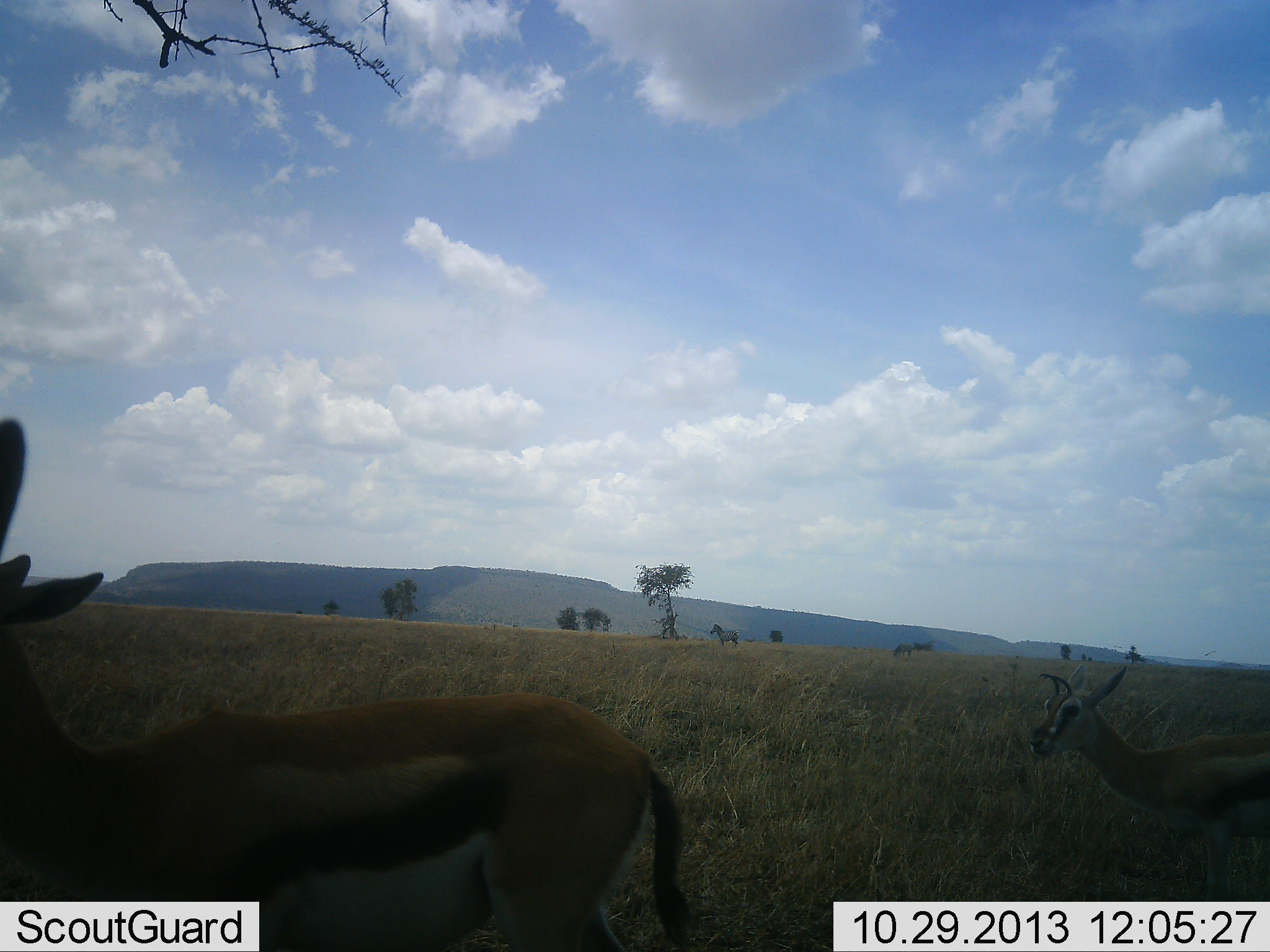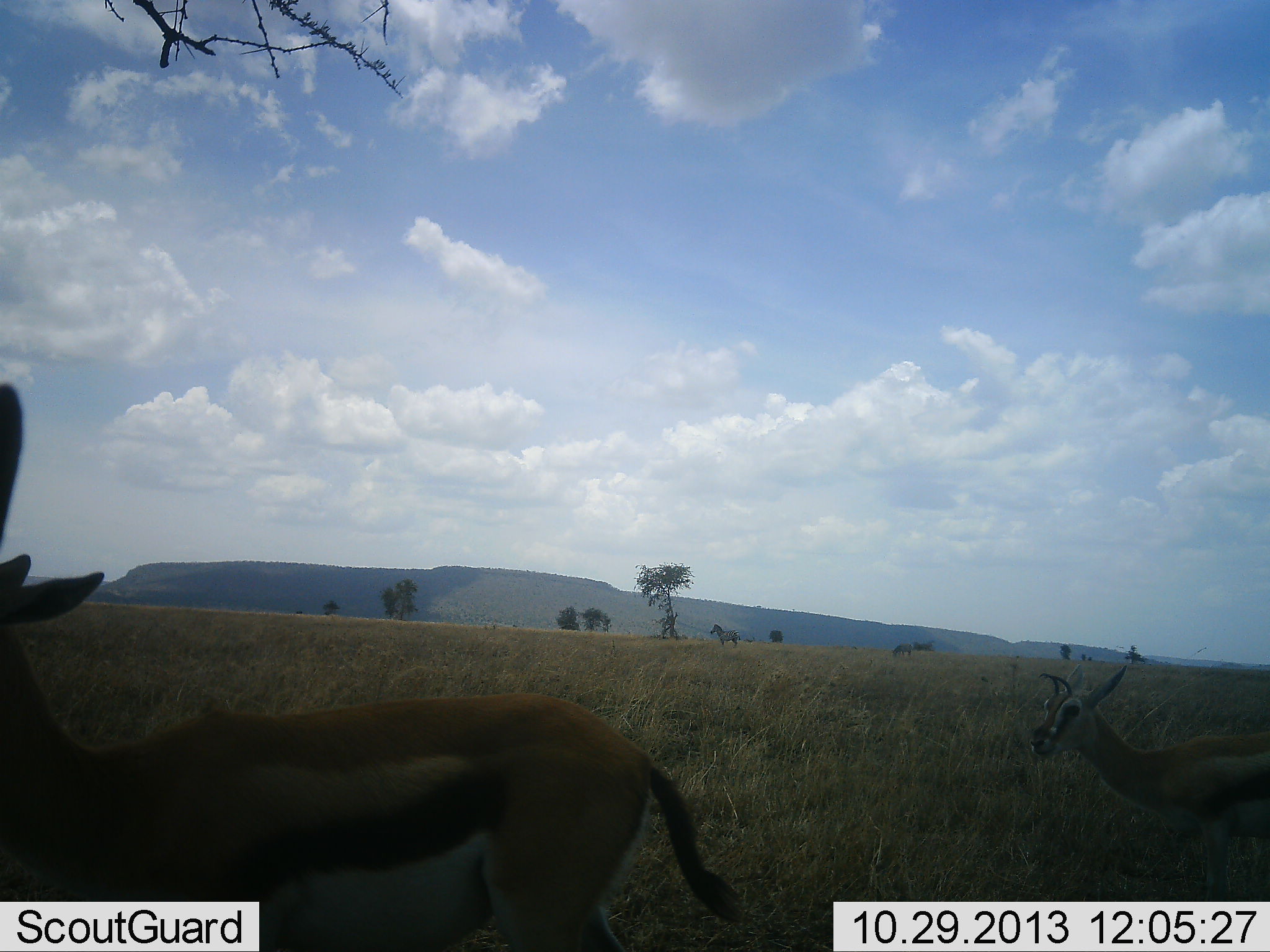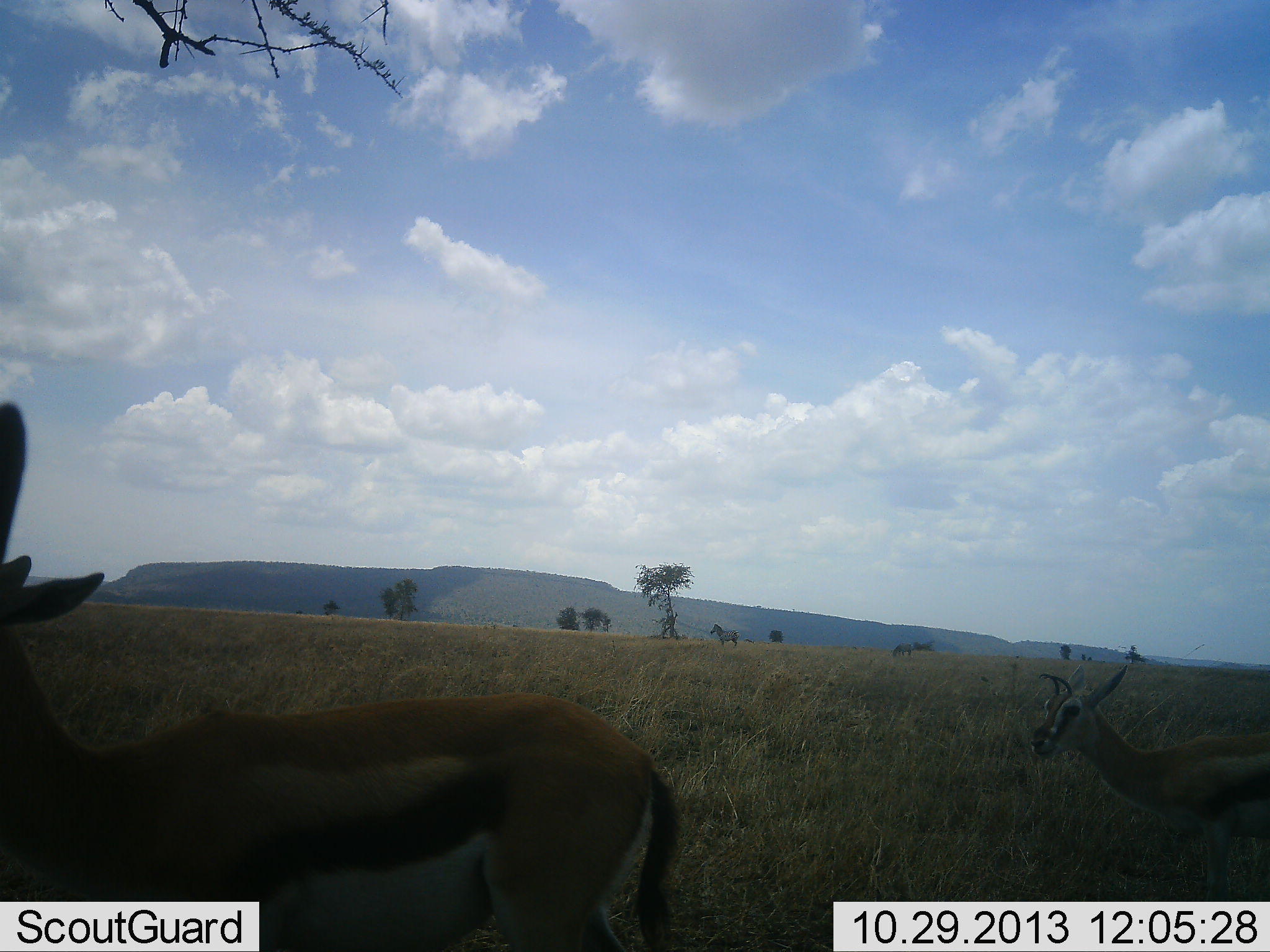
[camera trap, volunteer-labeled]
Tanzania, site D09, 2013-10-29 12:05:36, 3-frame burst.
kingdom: Animalia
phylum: Chordata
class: Mammalia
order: Artiodactyla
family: Bovidae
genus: Eudorcas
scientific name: Eudorcas thomsonii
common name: thomson's gazelle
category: gazellethomsons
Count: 2.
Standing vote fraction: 86%.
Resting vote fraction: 0%.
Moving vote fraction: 14%.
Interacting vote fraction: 0%.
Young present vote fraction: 5%.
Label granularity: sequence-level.